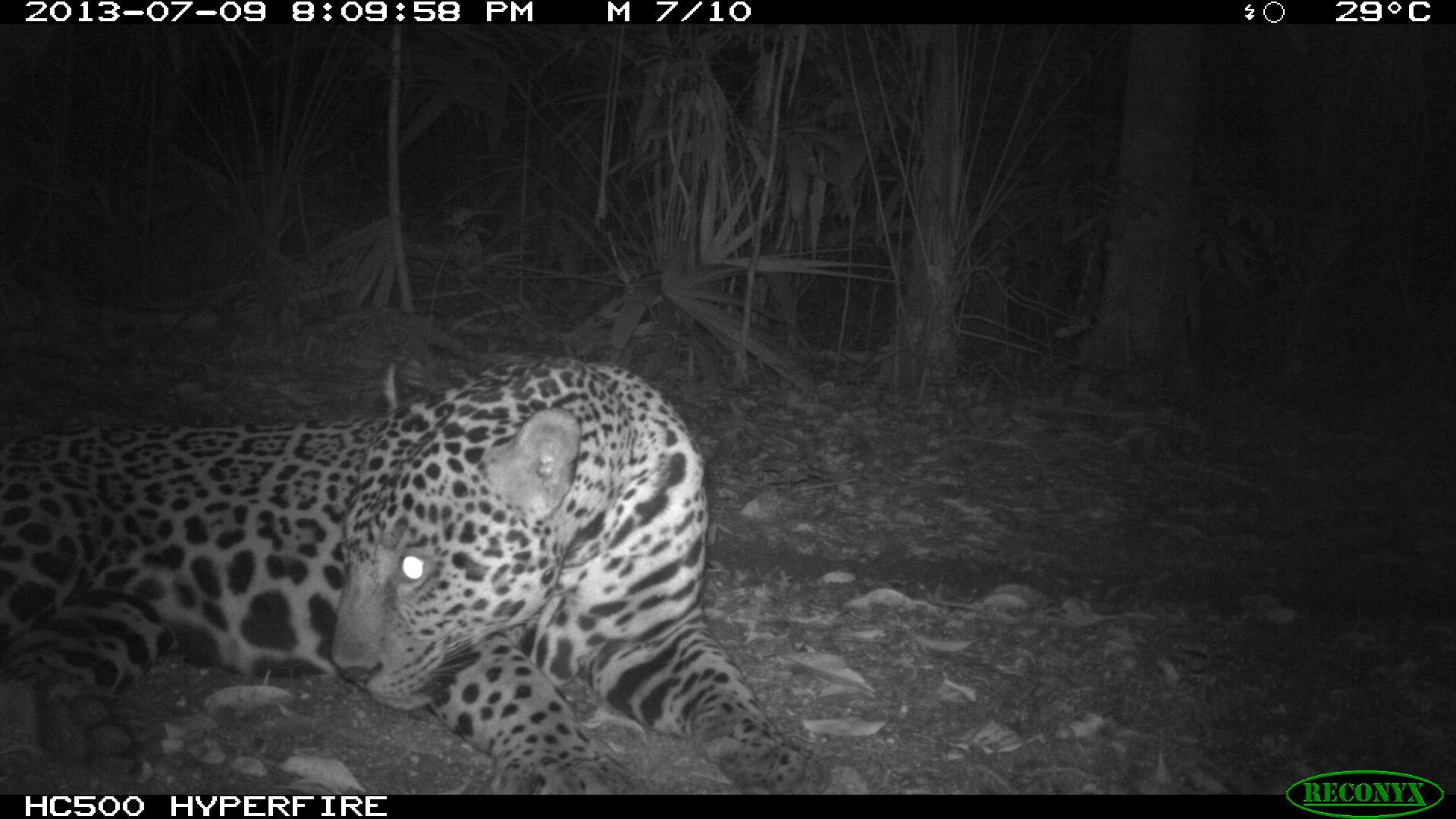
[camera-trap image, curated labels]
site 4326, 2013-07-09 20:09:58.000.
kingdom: Animalia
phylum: Chordata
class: Mammalia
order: Carnivora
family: Felidae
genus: Panthera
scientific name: Panthera onca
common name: jaguar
Panthera onca (jaguar), count 1, sex male.